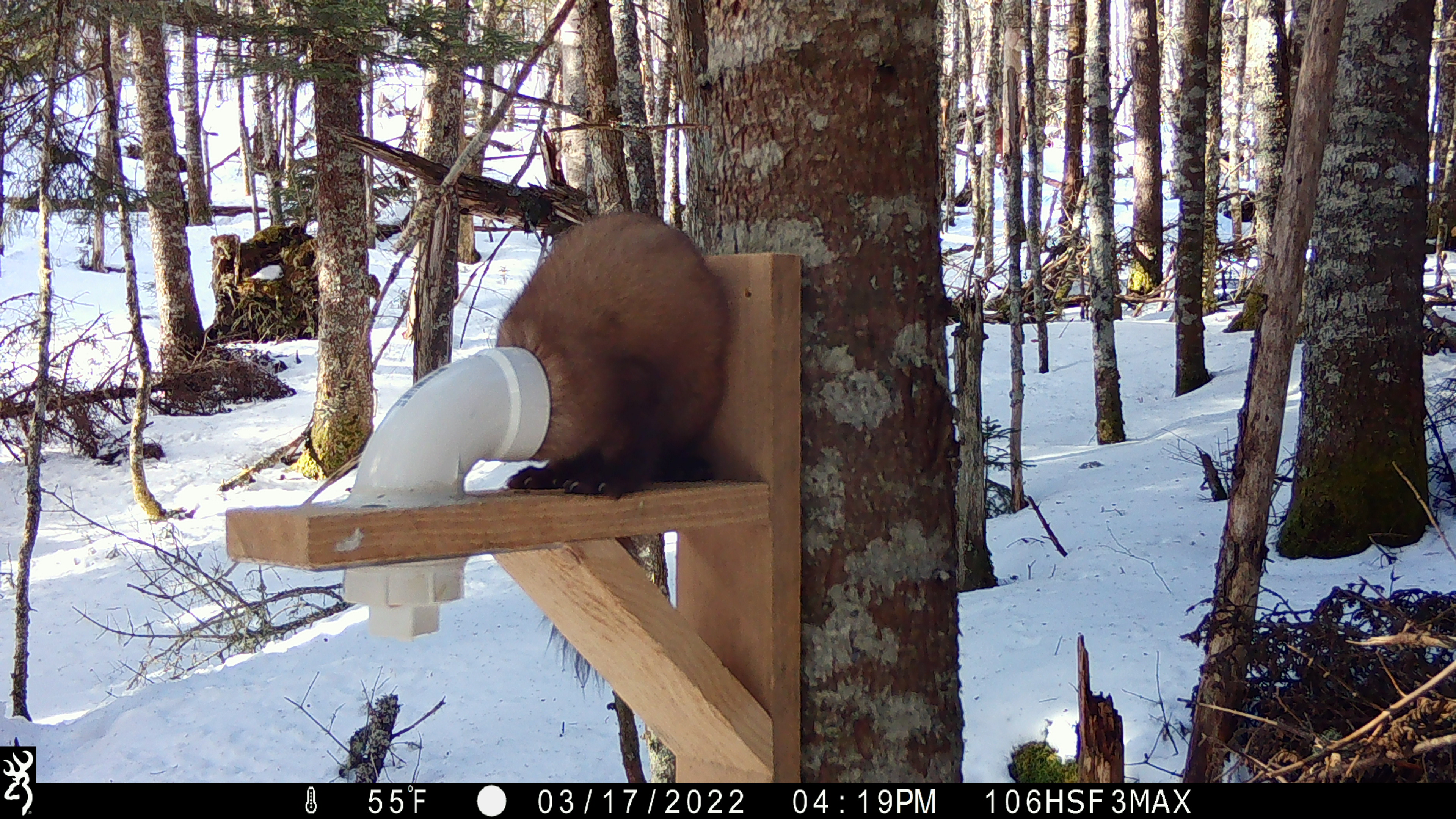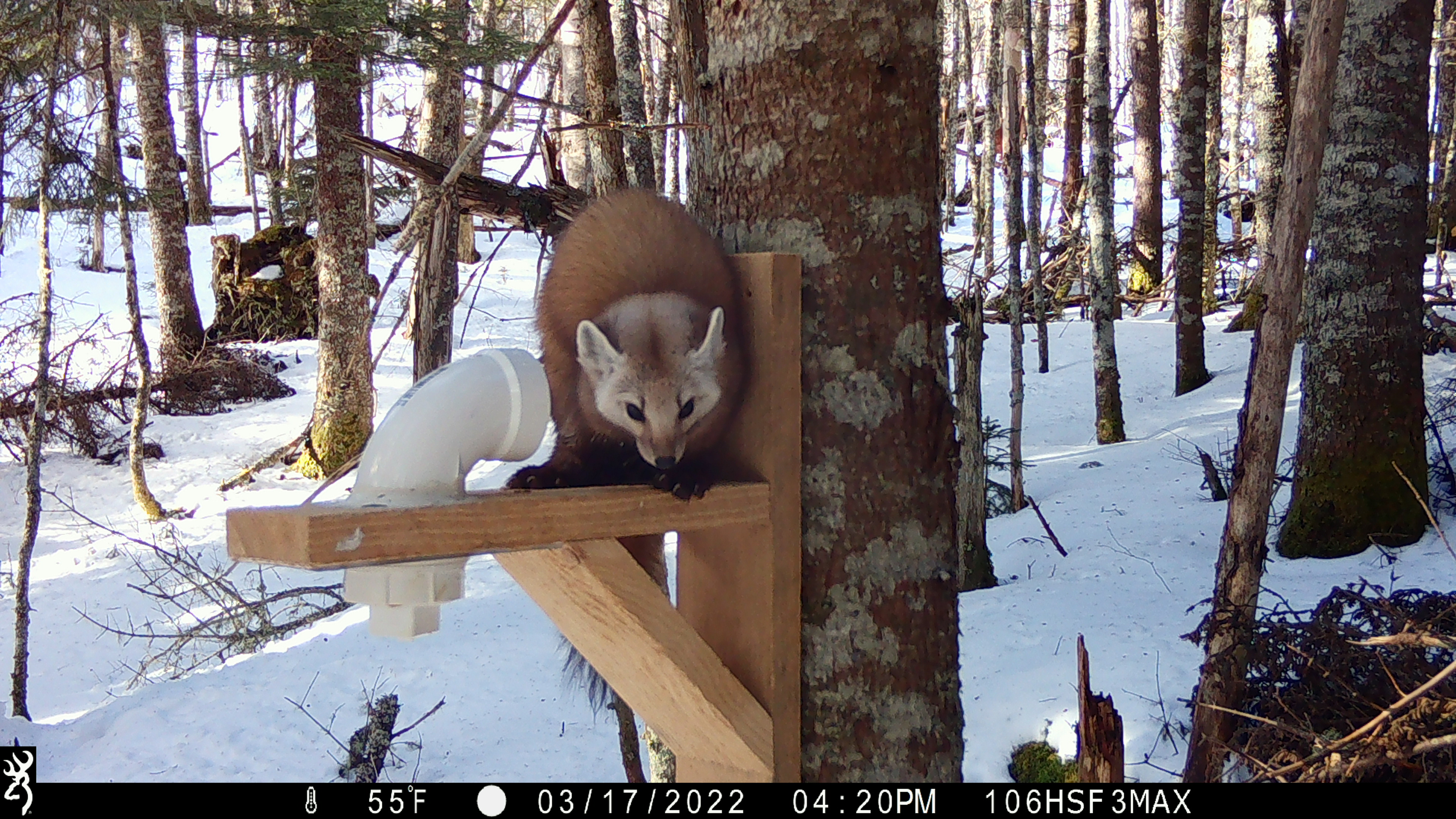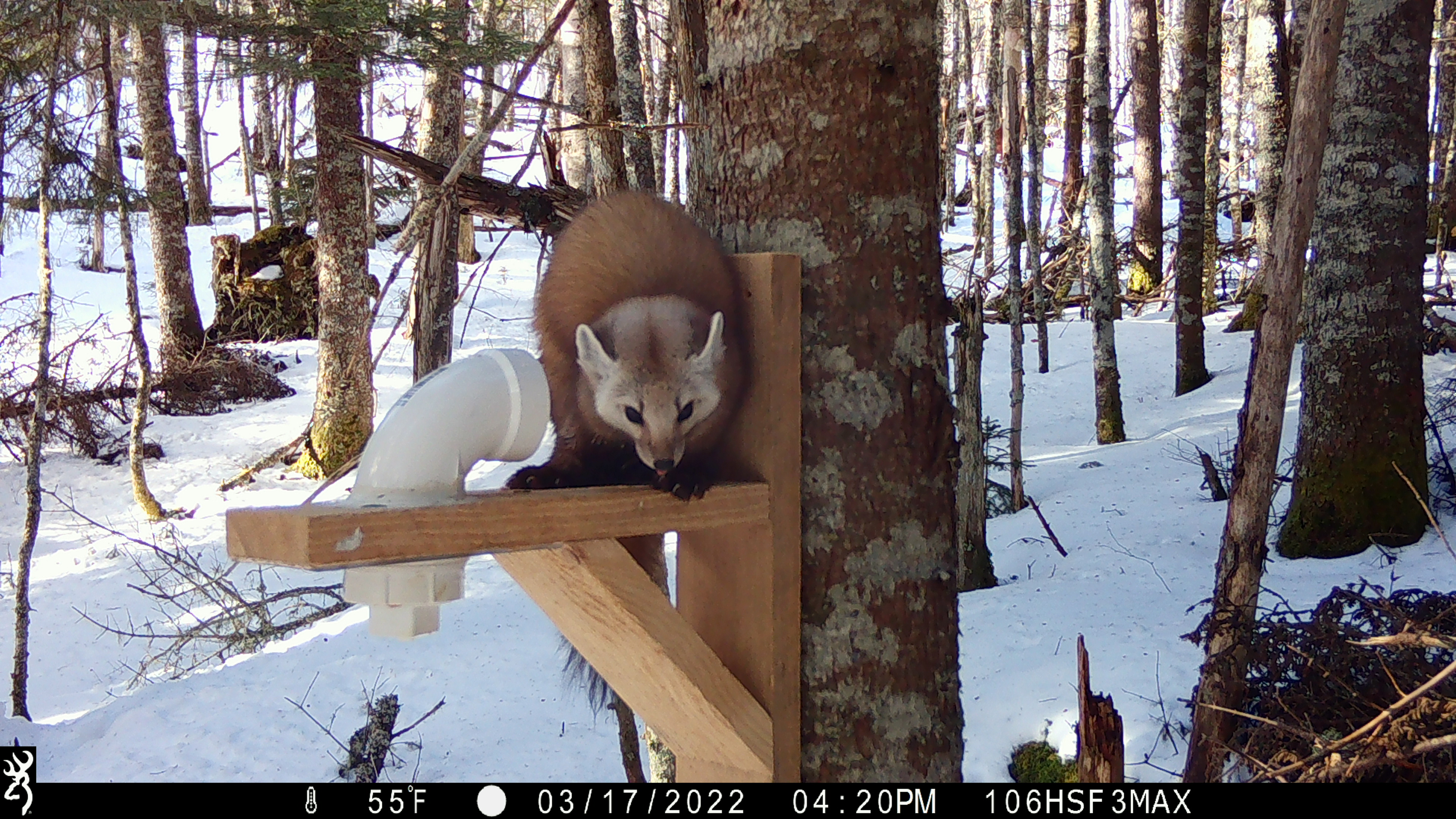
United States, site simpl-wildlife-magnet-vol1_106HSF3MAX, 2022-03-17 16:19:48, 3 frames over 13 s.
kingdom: Animalia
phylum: Chordata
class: Mammalia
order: Carnivora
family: Mustelidae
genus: Martes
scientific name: Martes americana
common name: american marten